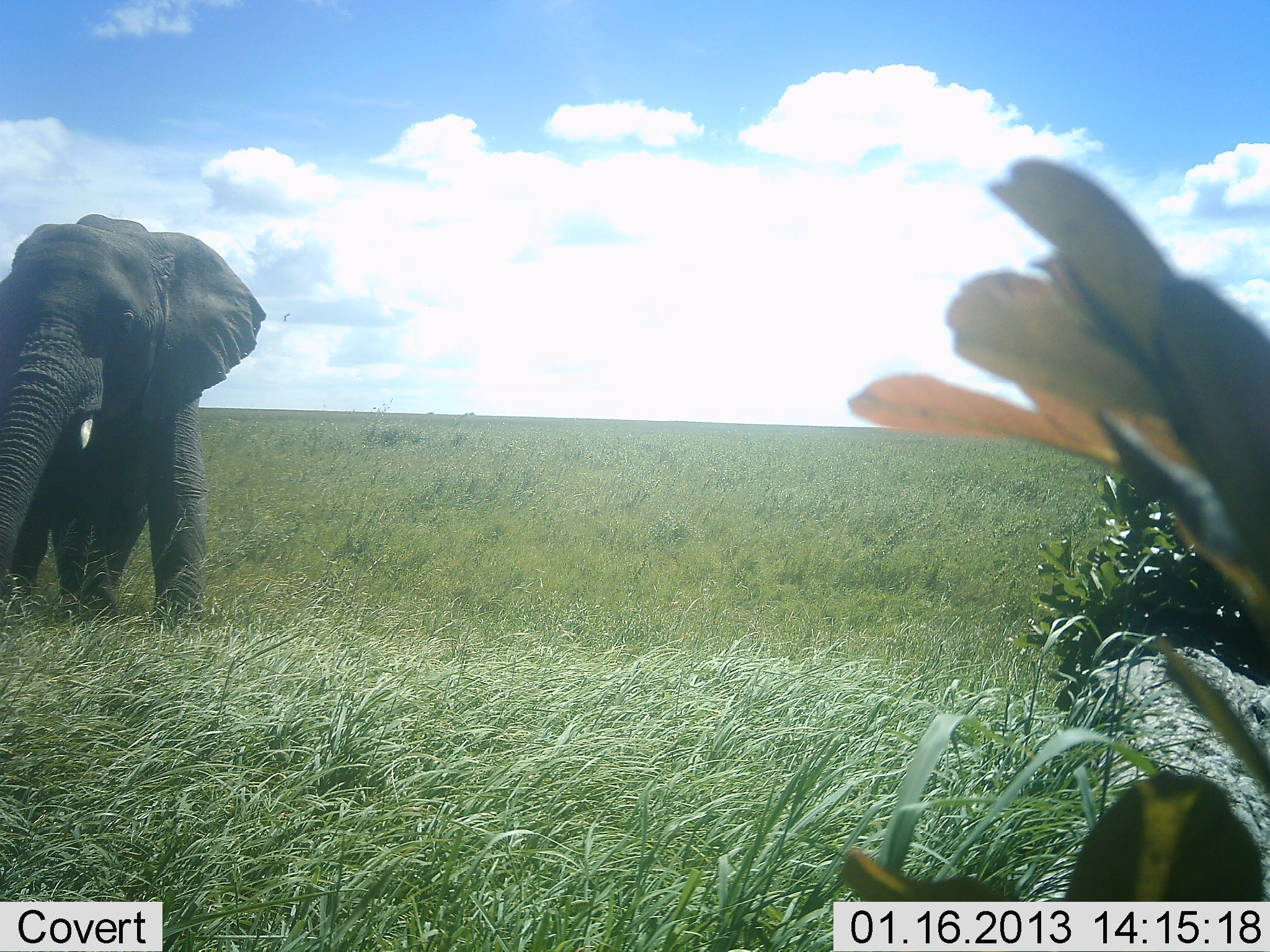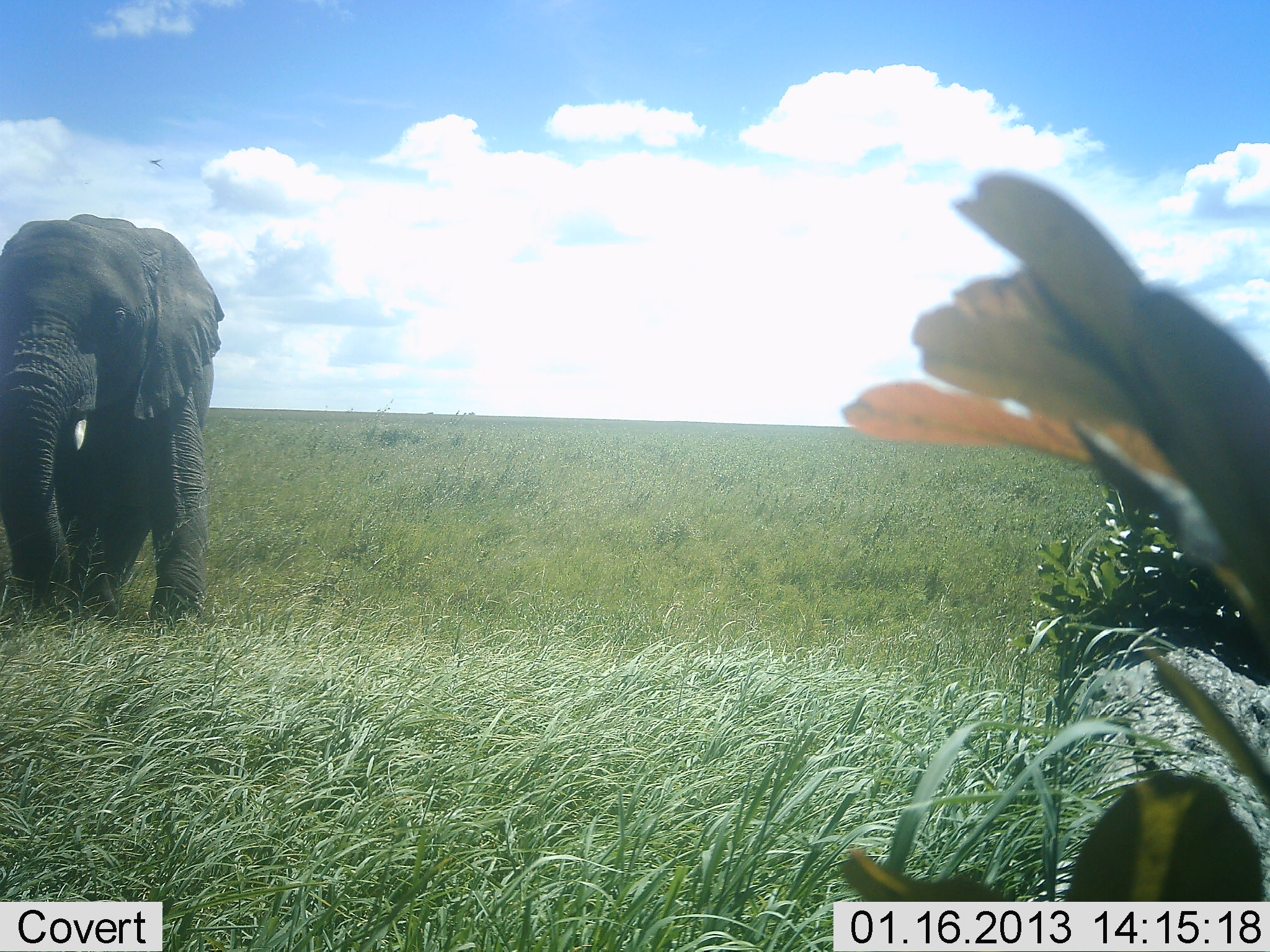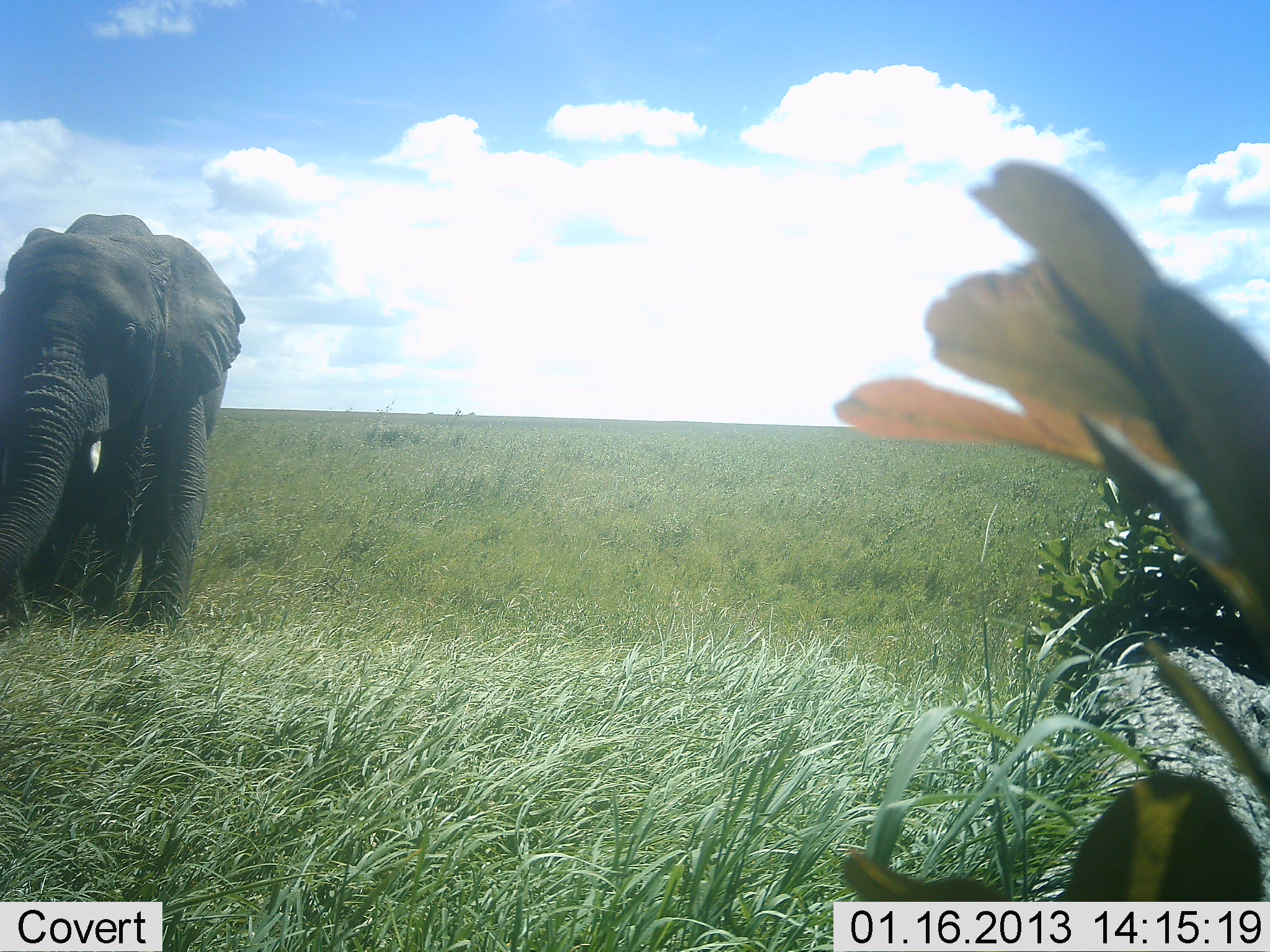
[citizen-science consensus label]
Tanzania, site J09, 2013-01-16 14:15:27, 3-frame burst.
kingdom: Animalia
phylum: Chordata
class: Mammalia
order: Proboscidea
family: Elephantidae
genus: Loxodonta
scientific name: Loxodonta africana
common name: african bush elephant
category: elephant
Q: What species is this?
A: Elephant (african bush elephant) (Loxodonta africana).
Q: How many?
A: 1.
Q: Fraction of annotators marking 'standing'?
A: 62%.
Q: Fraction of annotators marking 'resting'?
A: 0%.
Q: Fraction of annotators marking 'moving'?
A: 34%.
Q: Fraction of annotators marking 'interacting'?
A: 0%.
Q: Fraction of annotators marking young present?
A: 0%.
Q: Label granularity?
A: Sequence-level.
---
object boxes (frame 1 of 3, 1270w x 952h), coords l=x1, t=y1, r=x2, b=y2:
animal: l=0, t=210, r=266, b=621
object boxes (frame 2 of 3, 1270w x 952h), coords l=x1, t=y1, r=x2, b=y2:
animal: l=0, t=210, r=227, b=624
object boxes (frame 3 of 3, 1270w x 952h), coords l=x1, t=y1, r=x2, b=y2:
animal: l=0, t=211, r=247, b=632